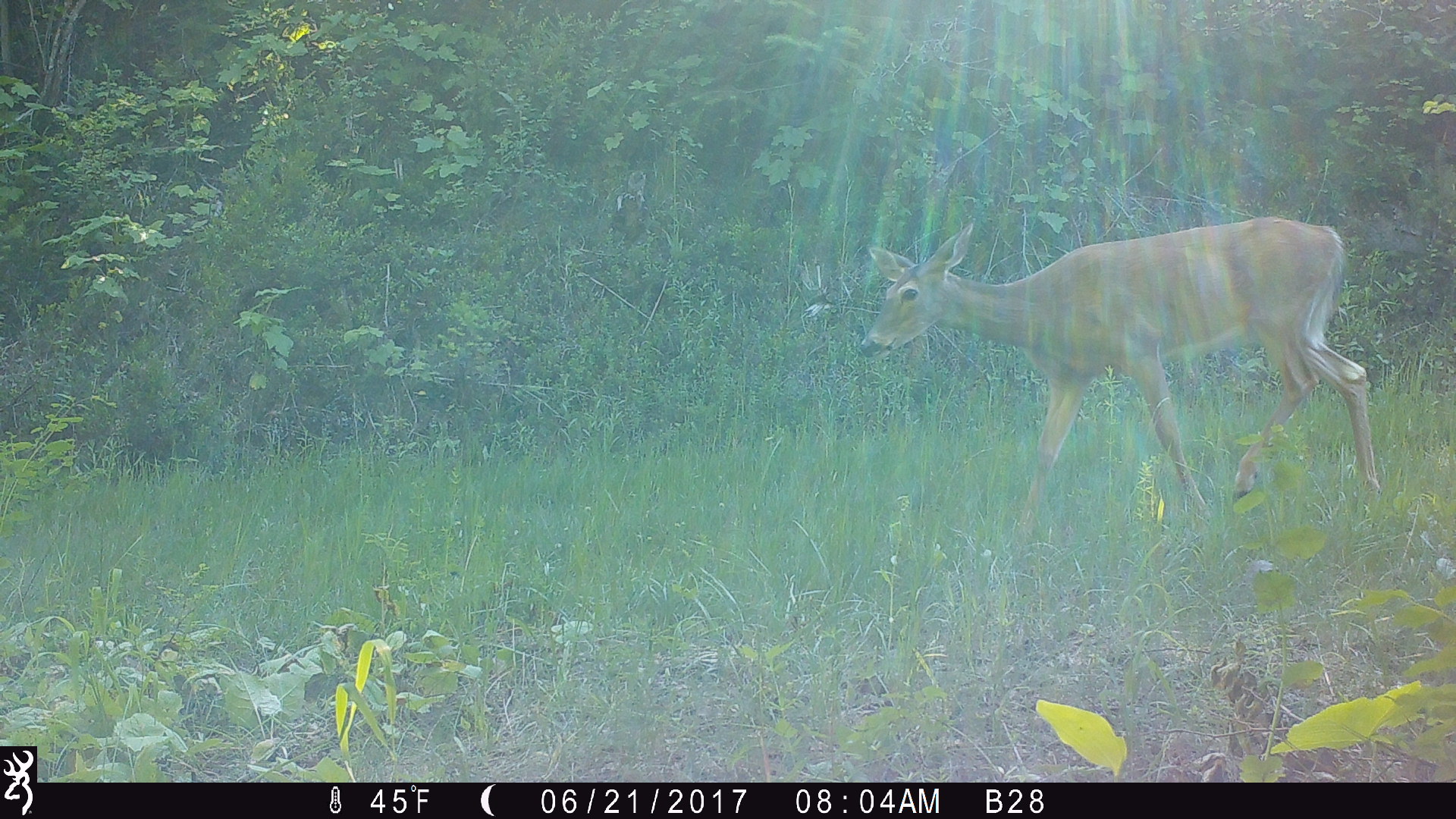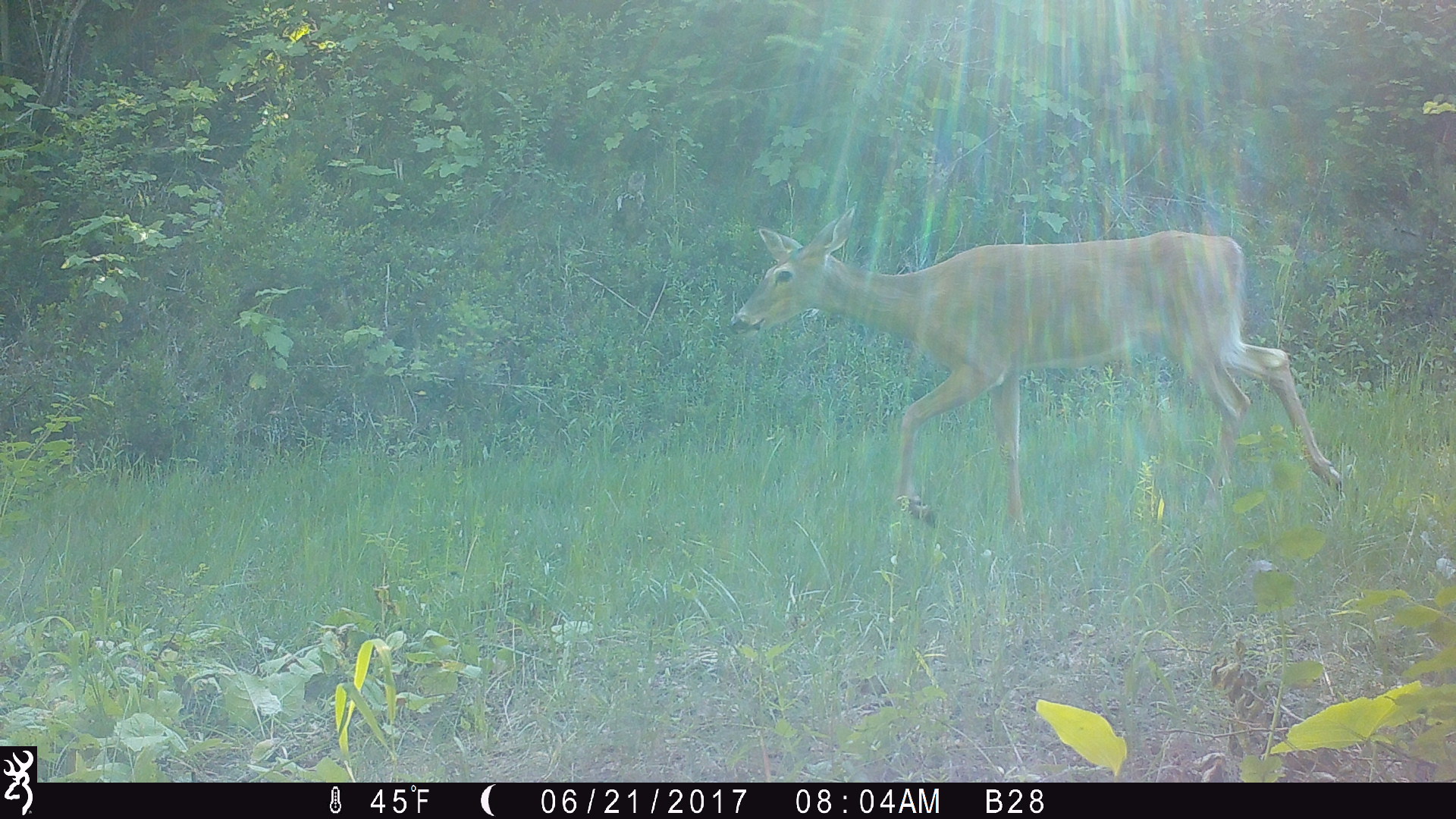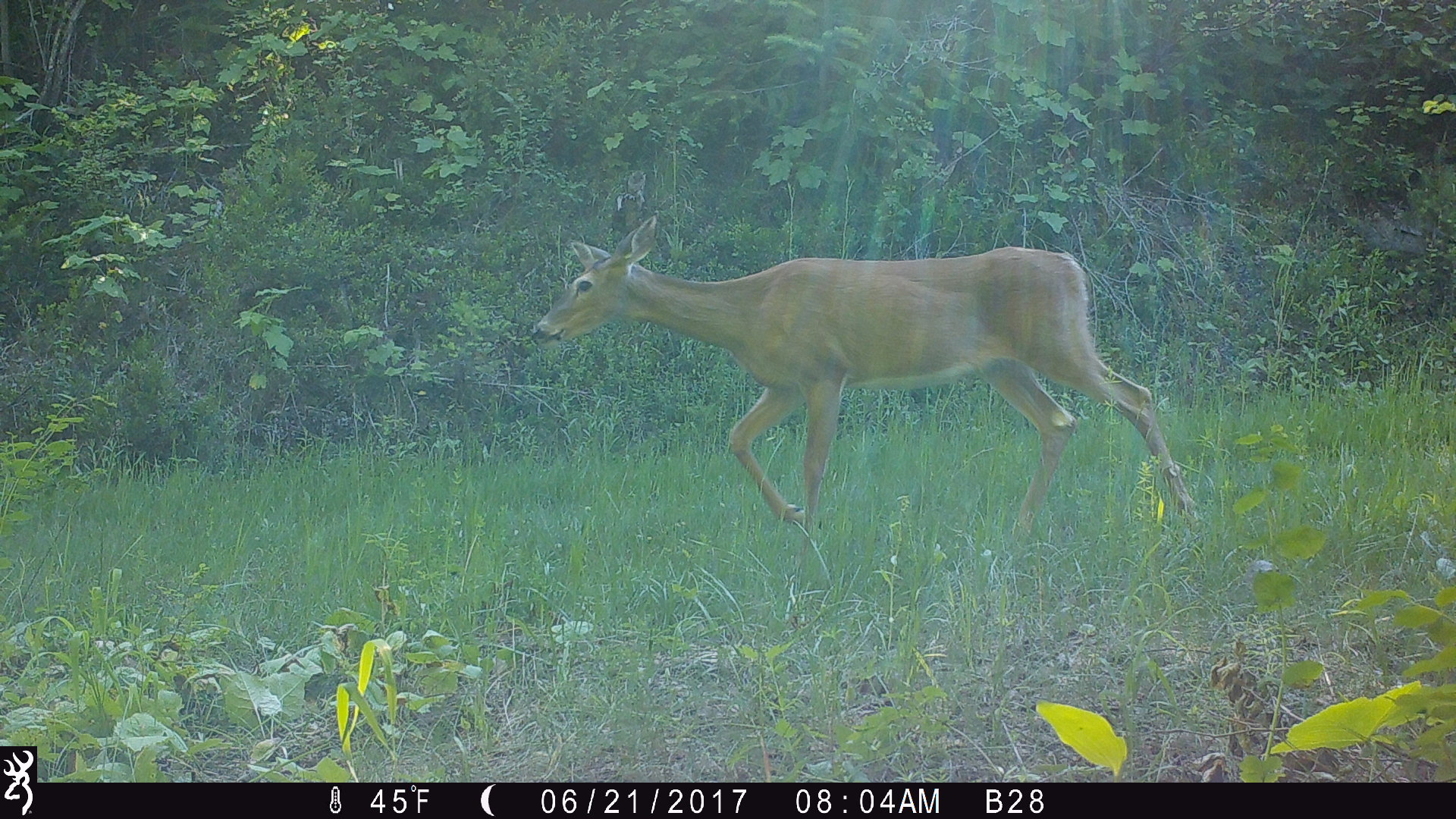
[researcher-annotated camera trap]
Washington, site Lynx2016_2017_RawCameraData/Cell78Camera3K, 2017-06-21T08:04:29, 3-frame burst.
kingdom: Animalia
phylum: Chordata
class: Mammalia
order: Artiodactyla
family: Cervidae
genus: Odocoileus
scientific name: Odocoileus virginianus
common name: white-tailed deer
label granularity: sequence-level